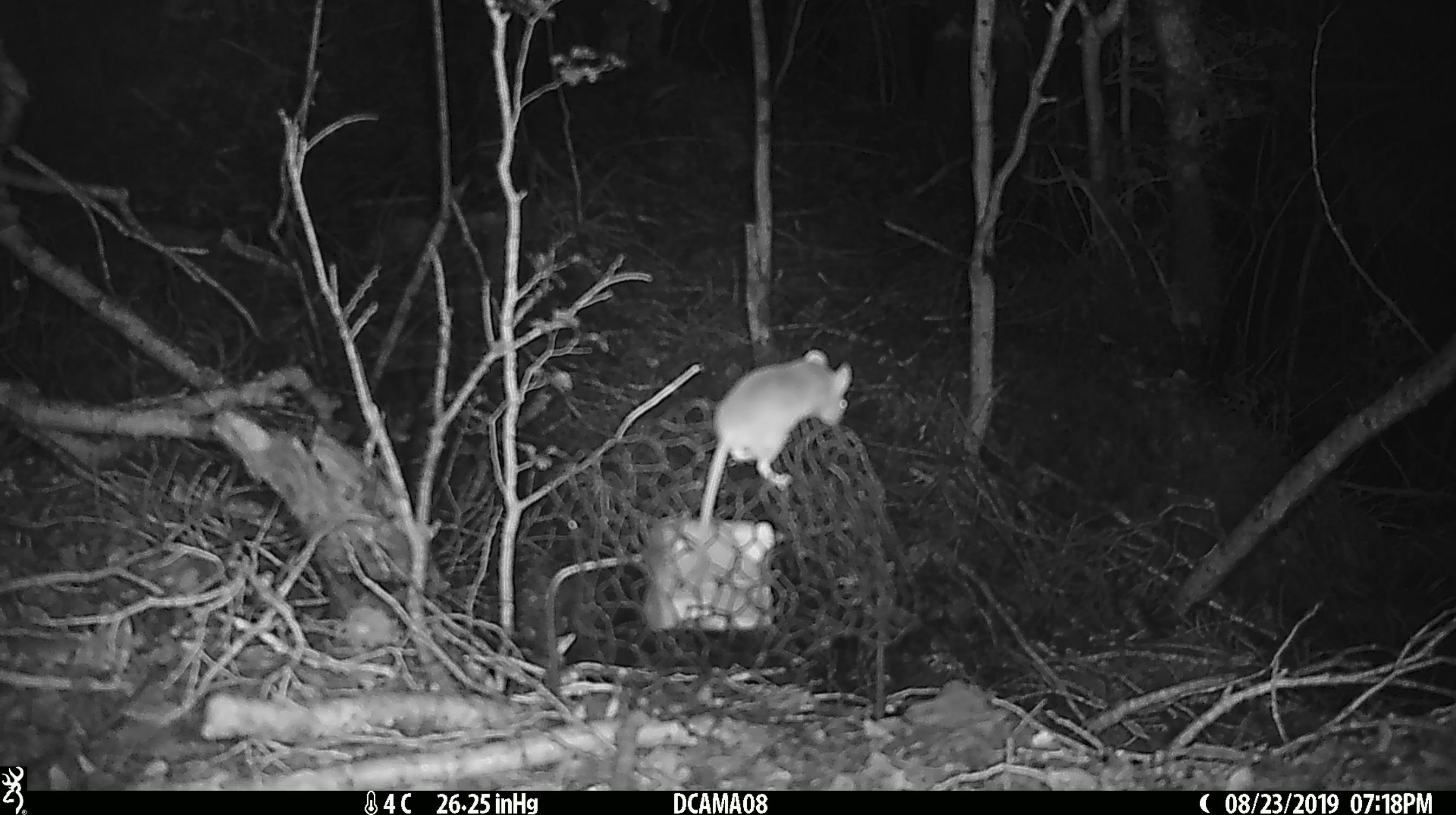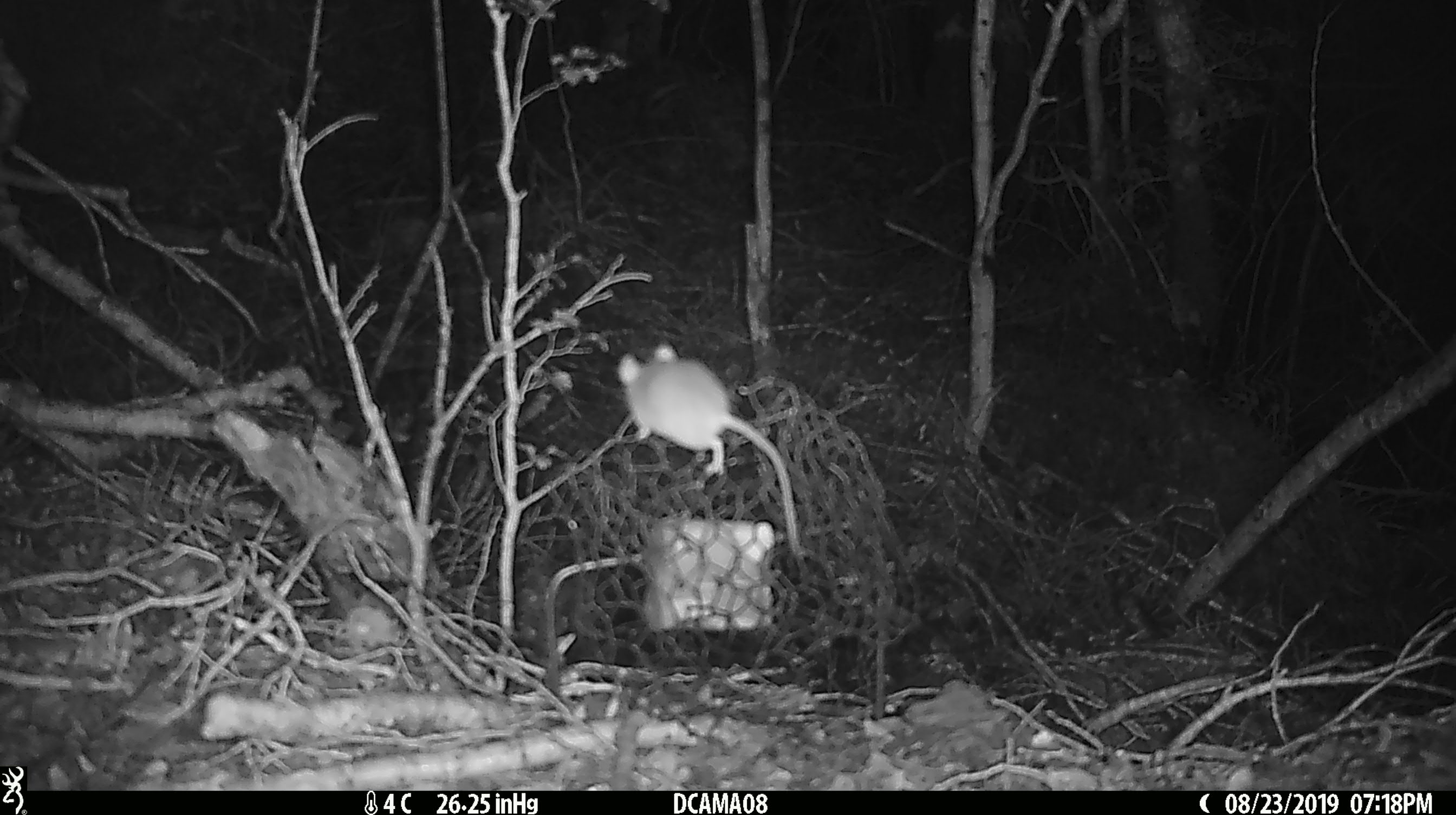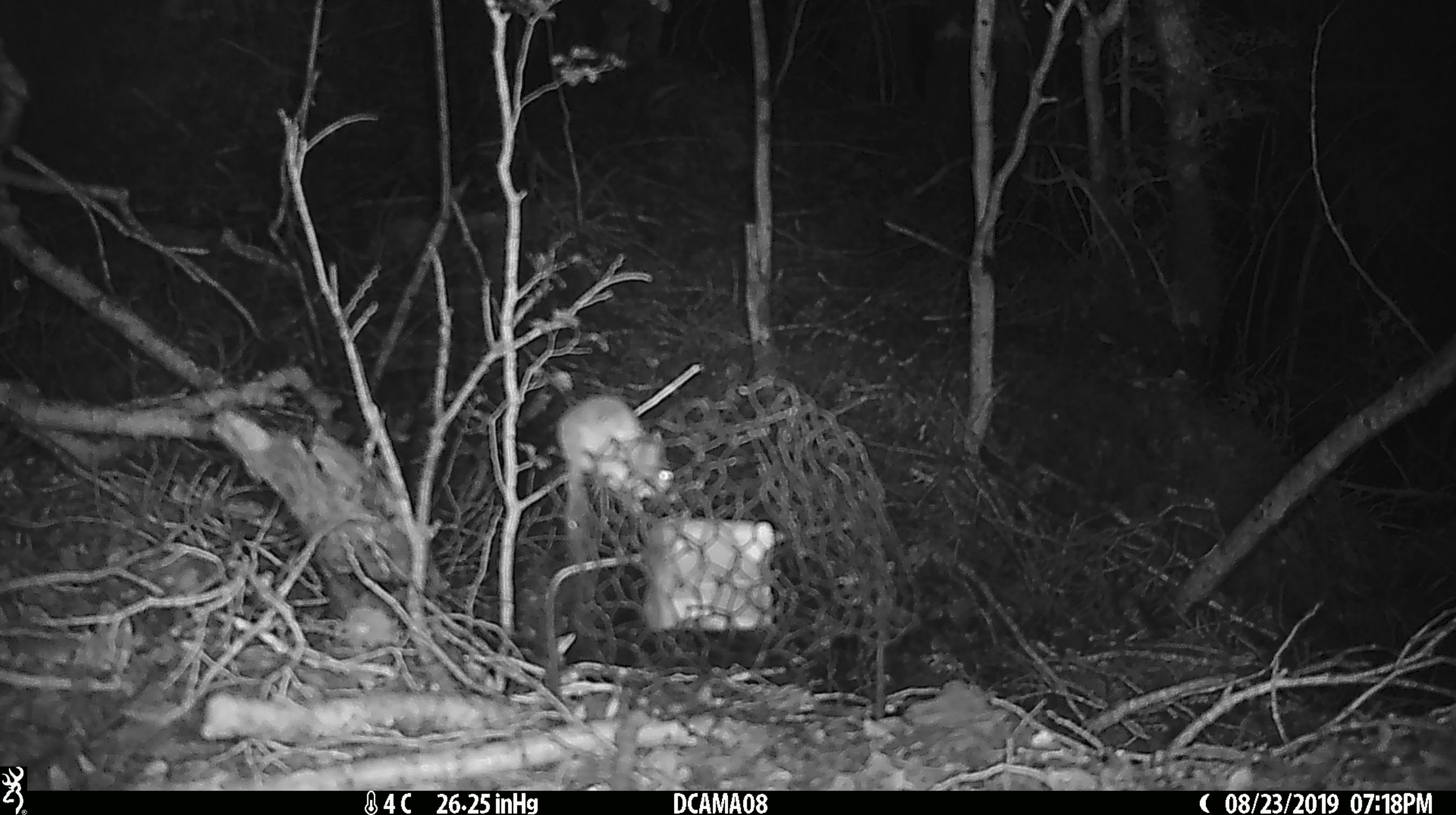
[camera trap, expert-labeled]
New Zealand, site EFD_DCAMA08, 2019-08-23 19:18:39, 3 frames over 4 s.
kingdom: Animalia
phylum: Chordata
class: Mammalia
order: Rodentia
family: Muridae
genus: Mus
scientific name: Mus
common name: mouse